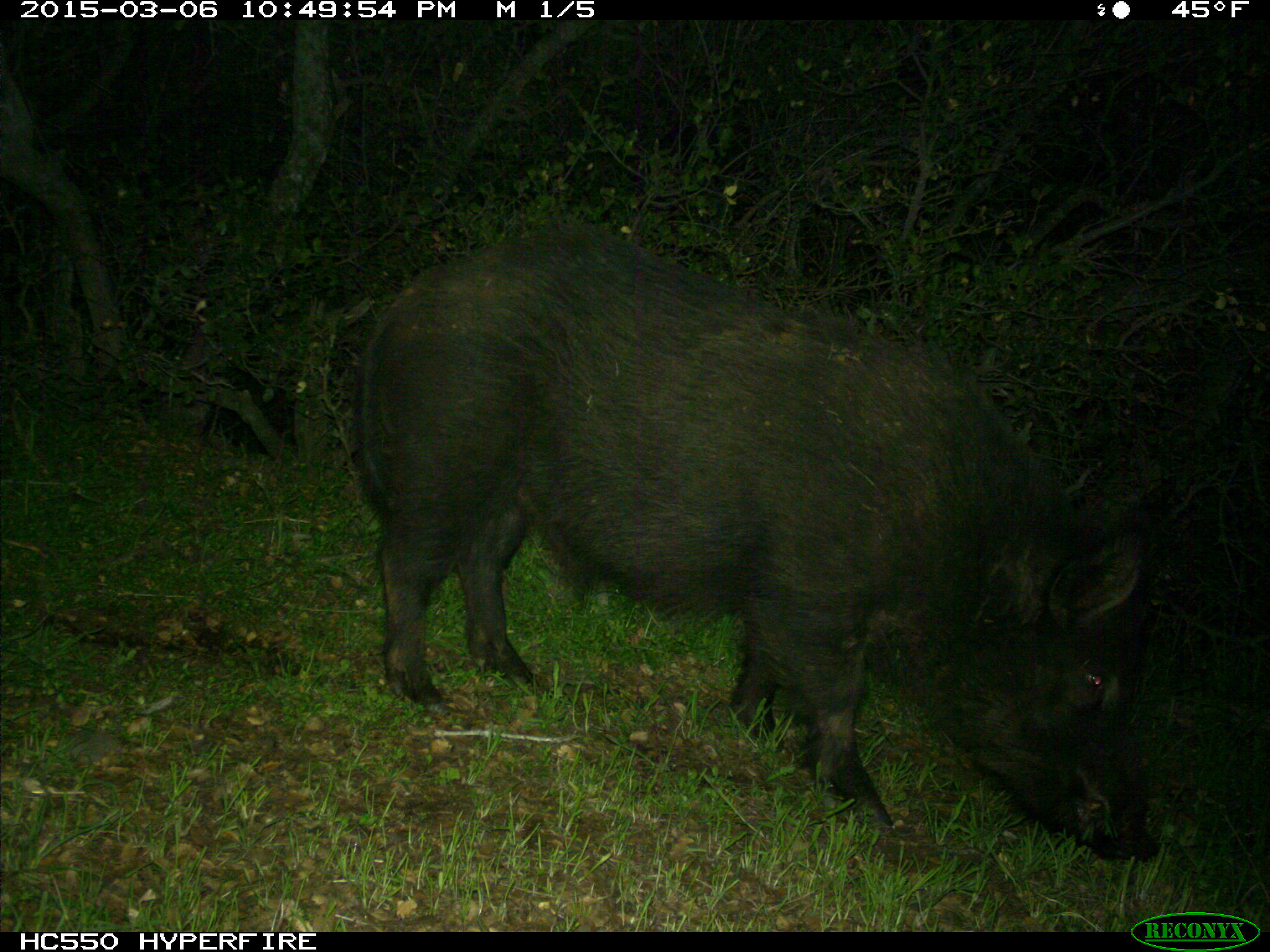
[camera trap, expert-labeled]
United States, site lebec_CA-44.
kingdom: Animalia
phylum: Chordata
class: Mammalia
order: Artiodactyla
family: Suidae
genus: Sus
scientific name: Sus scrofa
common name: wild boar